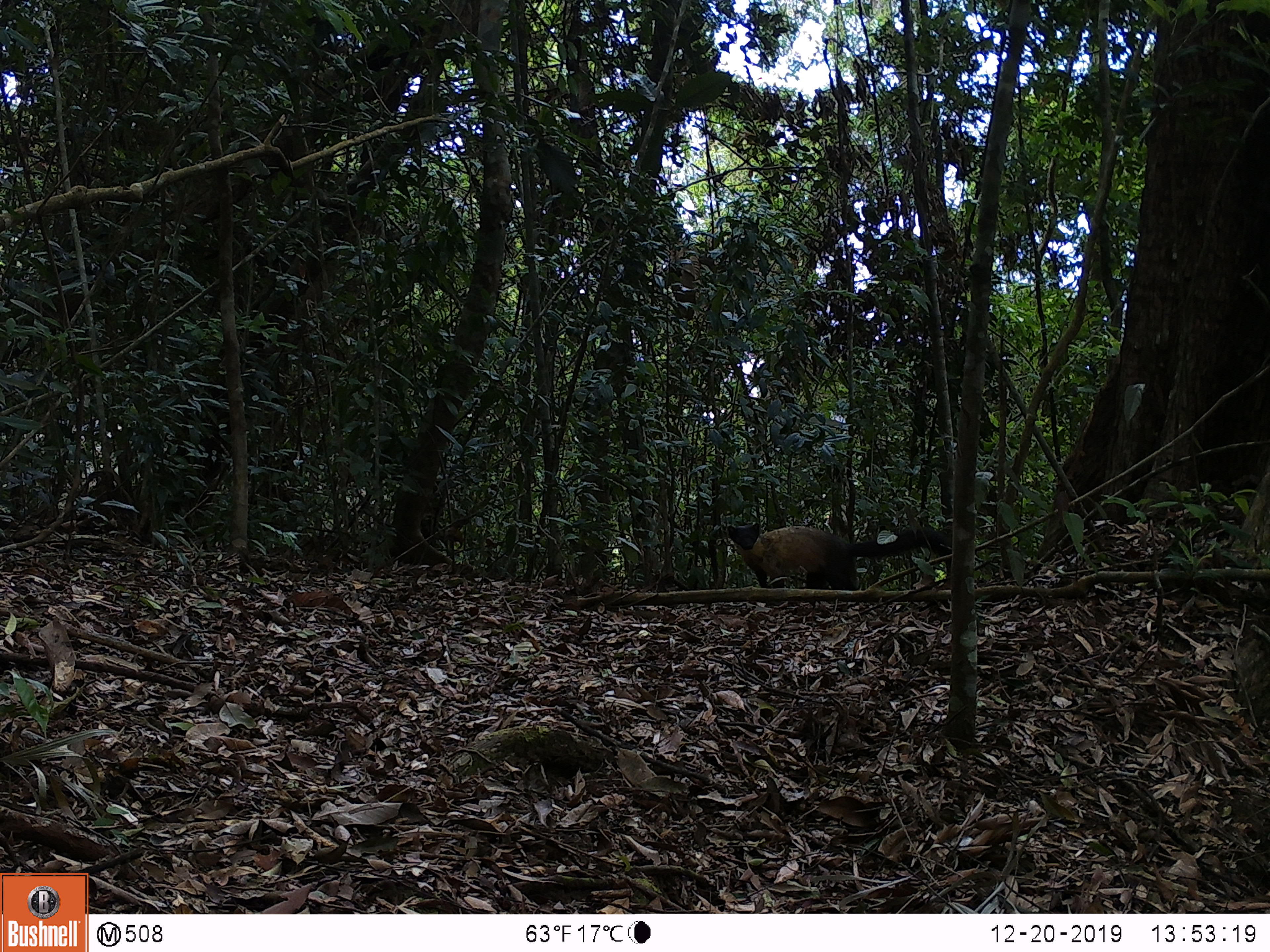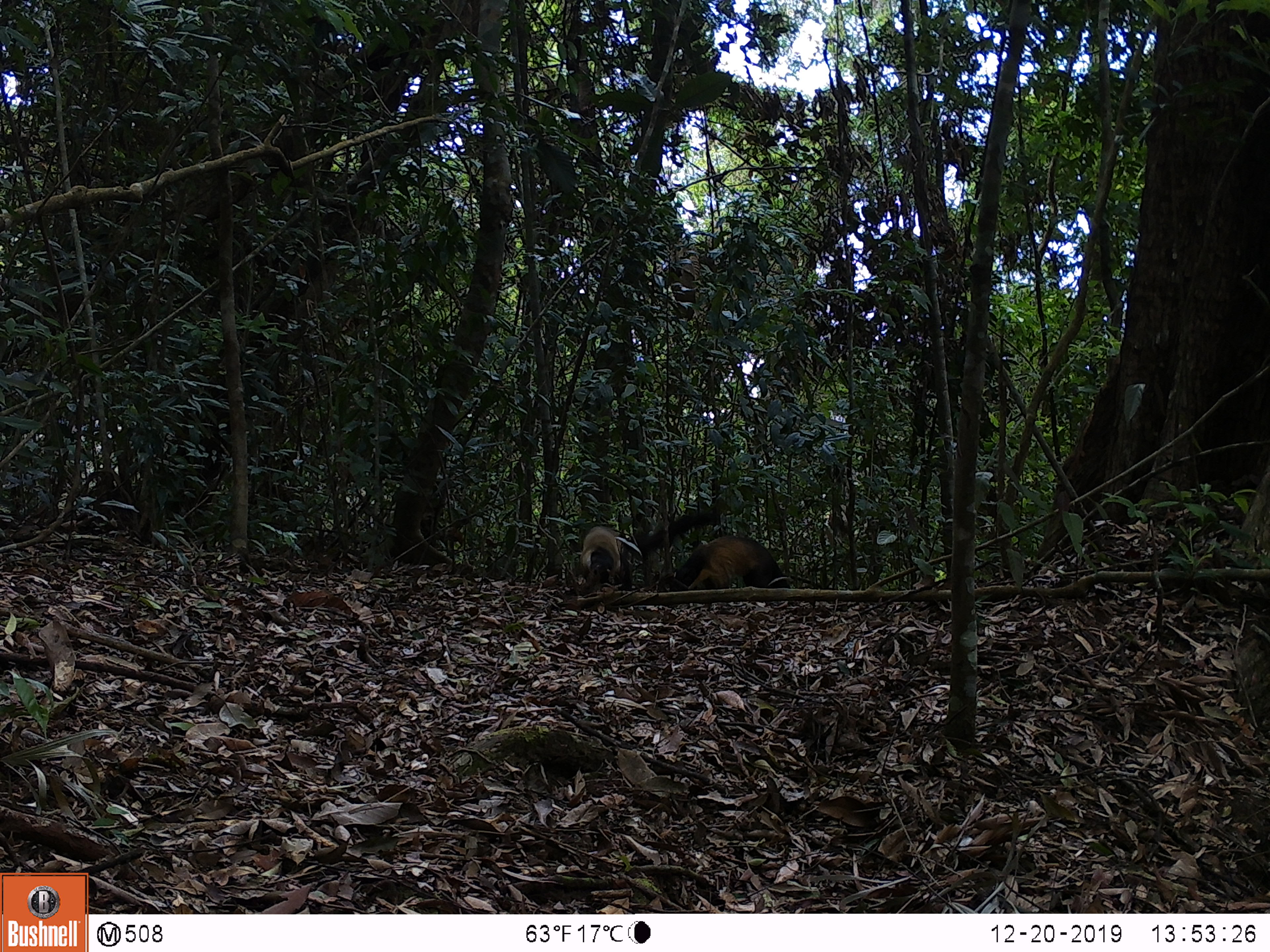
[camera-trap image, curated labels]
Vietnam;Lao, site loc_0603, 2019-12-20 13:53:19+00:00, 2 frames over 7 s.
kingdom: Animalia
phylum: Chordata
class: Mammalia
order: Carnivora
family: Mustelidae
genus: Martes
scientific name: Martes flavigula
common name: yellow-throated marten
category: yellow throated marten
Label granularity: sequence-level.